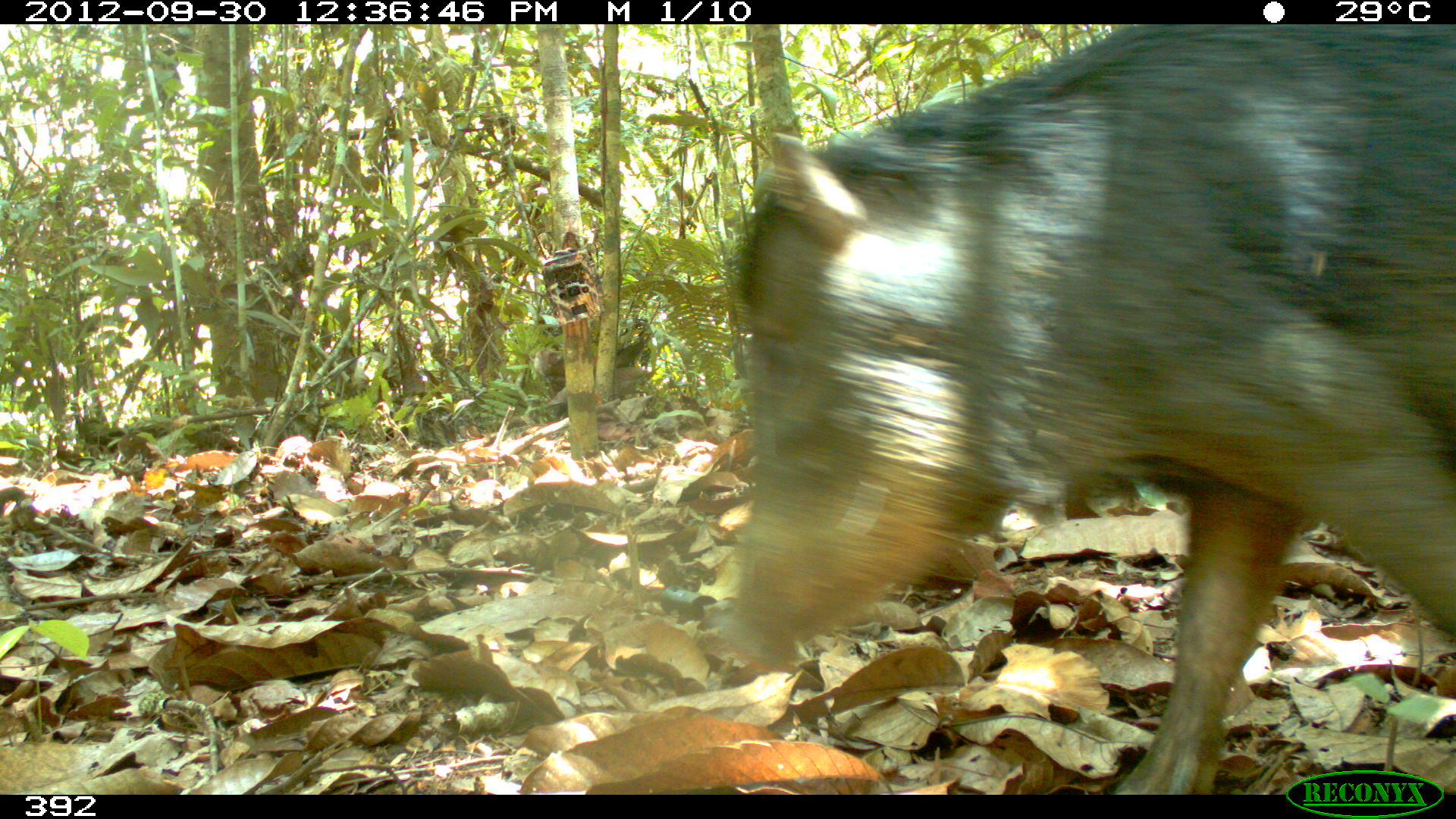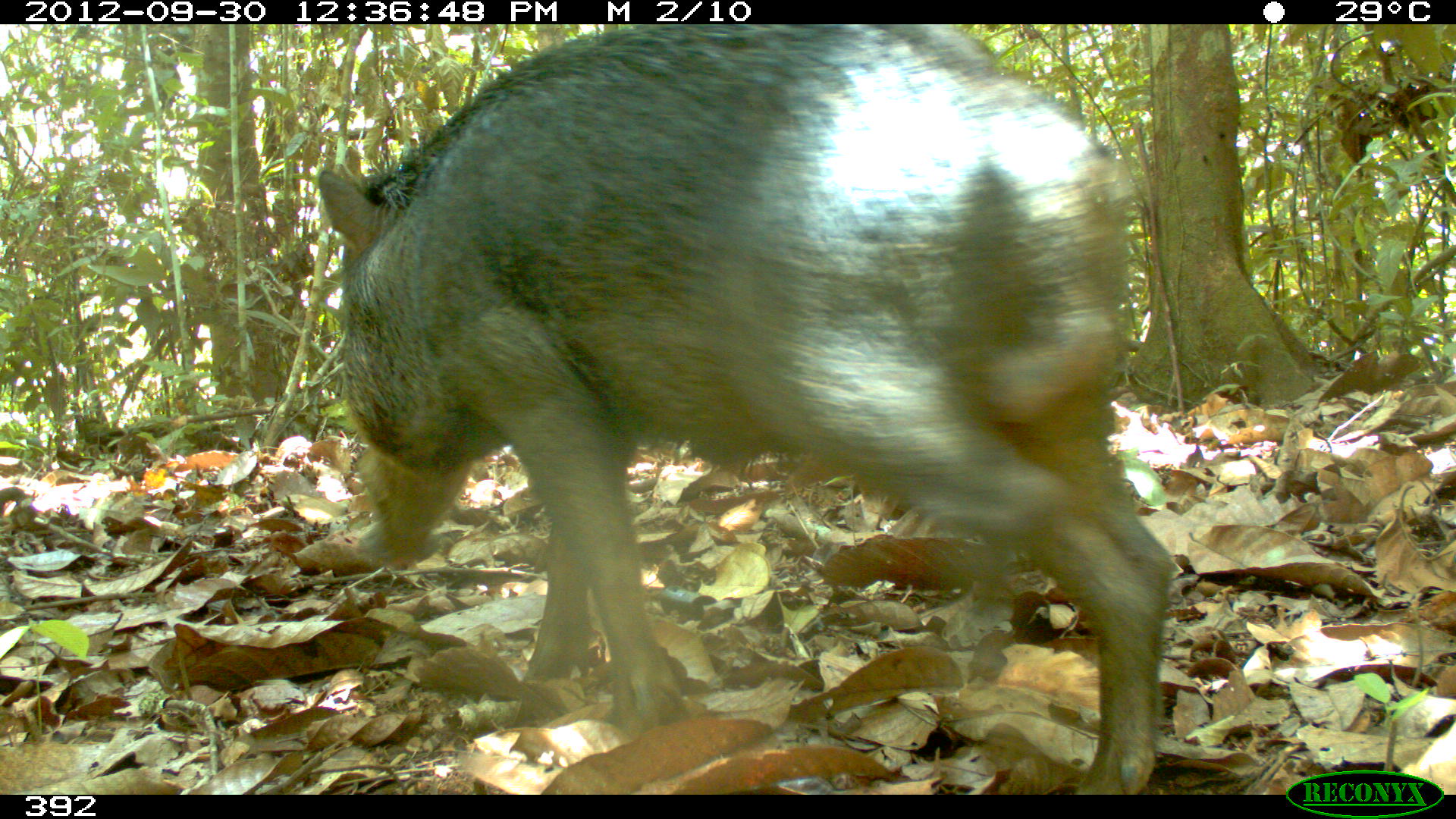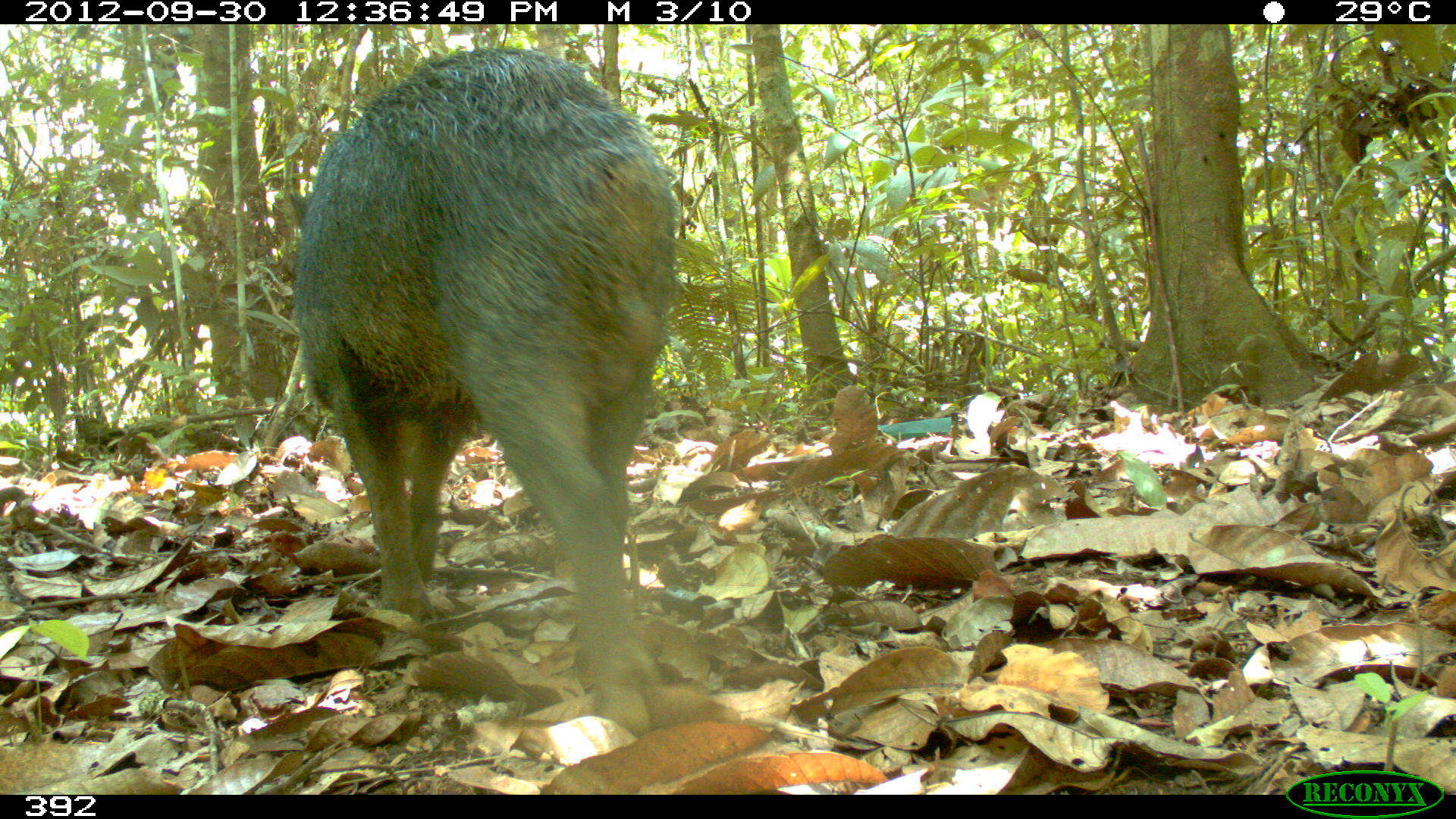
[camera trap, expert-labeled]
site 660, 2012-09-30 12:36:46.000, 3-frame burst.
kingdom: Animalia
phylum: Chordata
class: Mammalia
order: Artiodactyla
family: Tayassuidae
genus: Tayassu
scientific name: Tayassu pecari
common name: white-lipped peccary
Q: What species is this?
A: Tayassu pecari (white-lipped peccary).